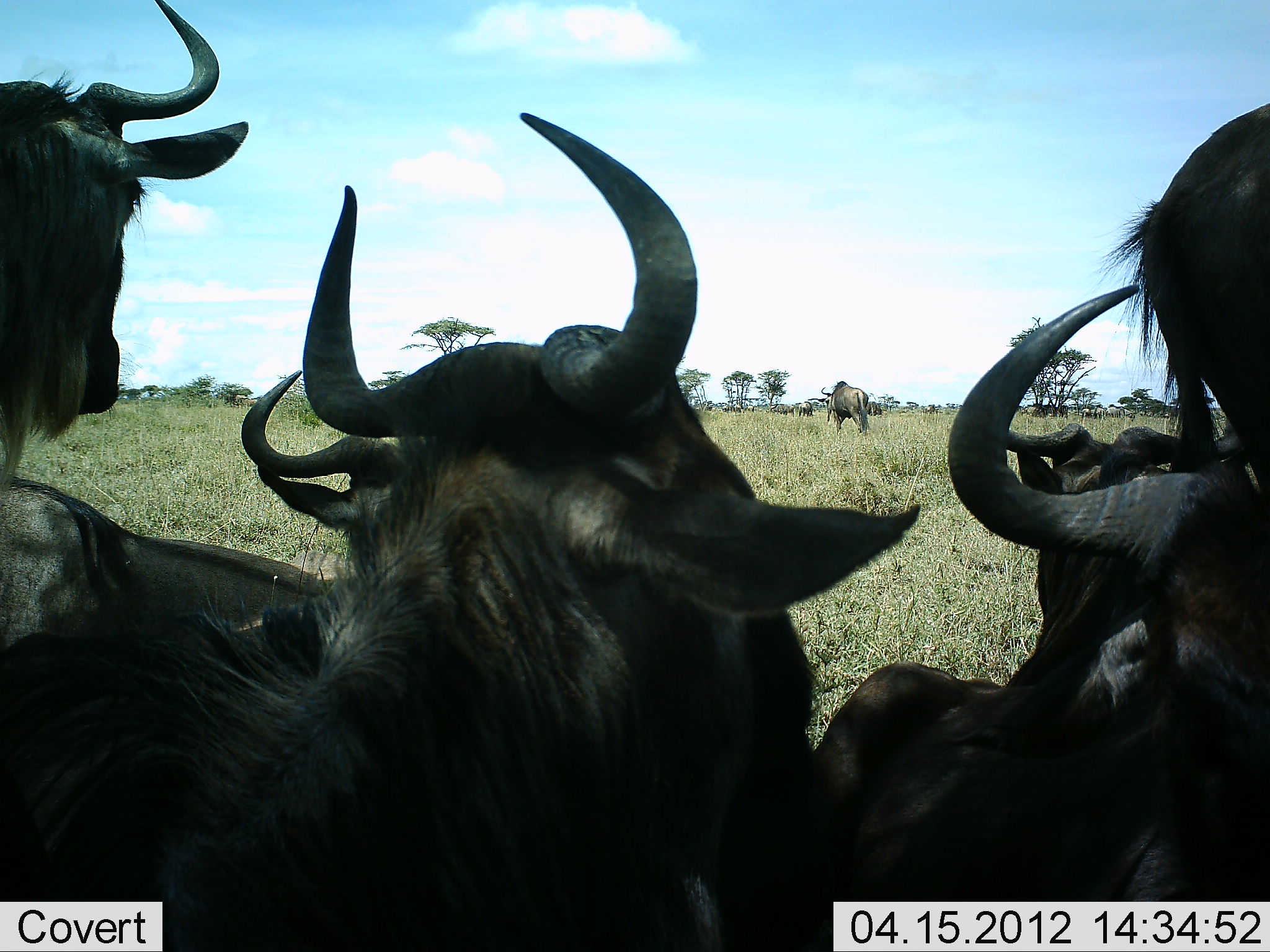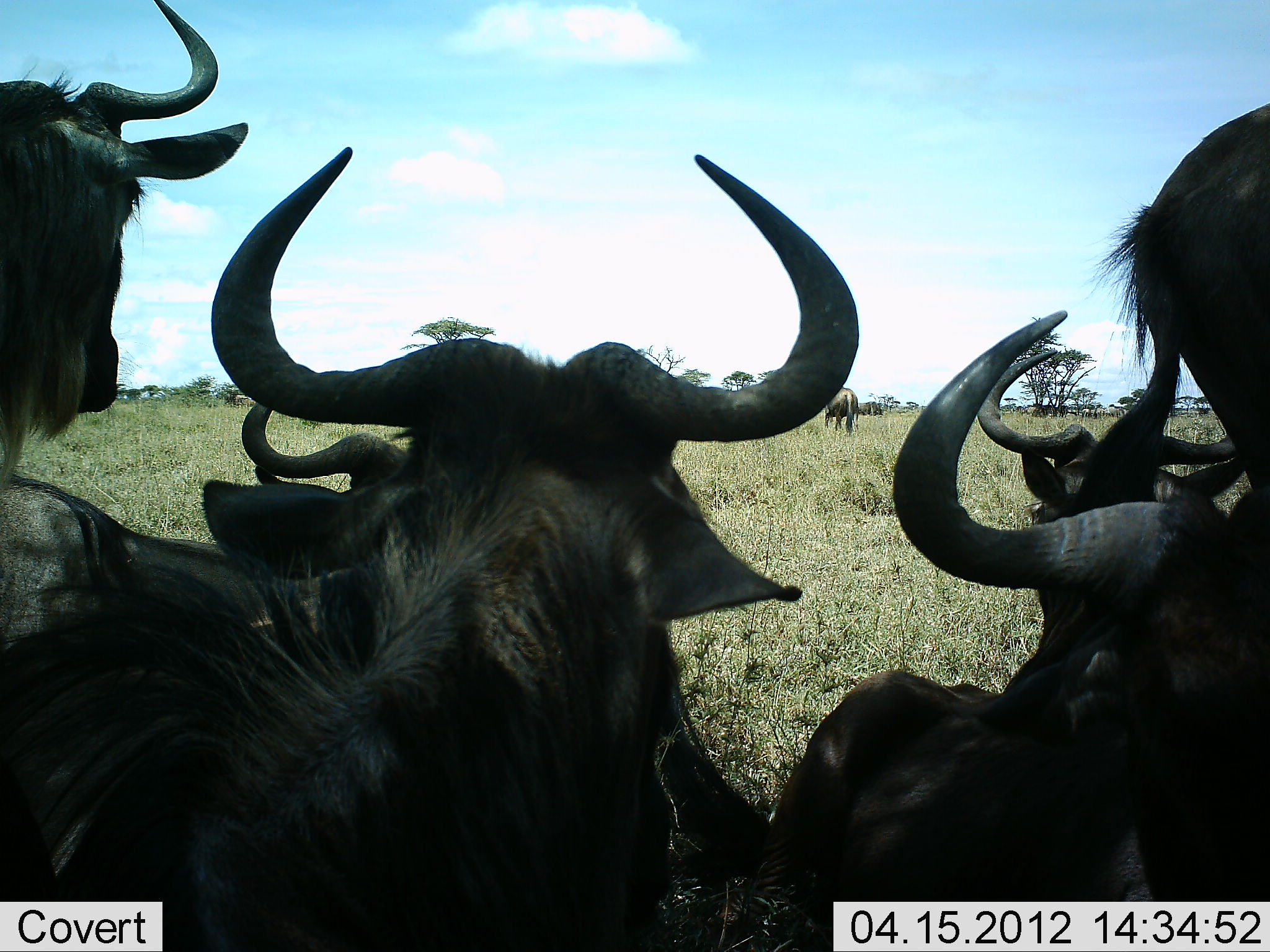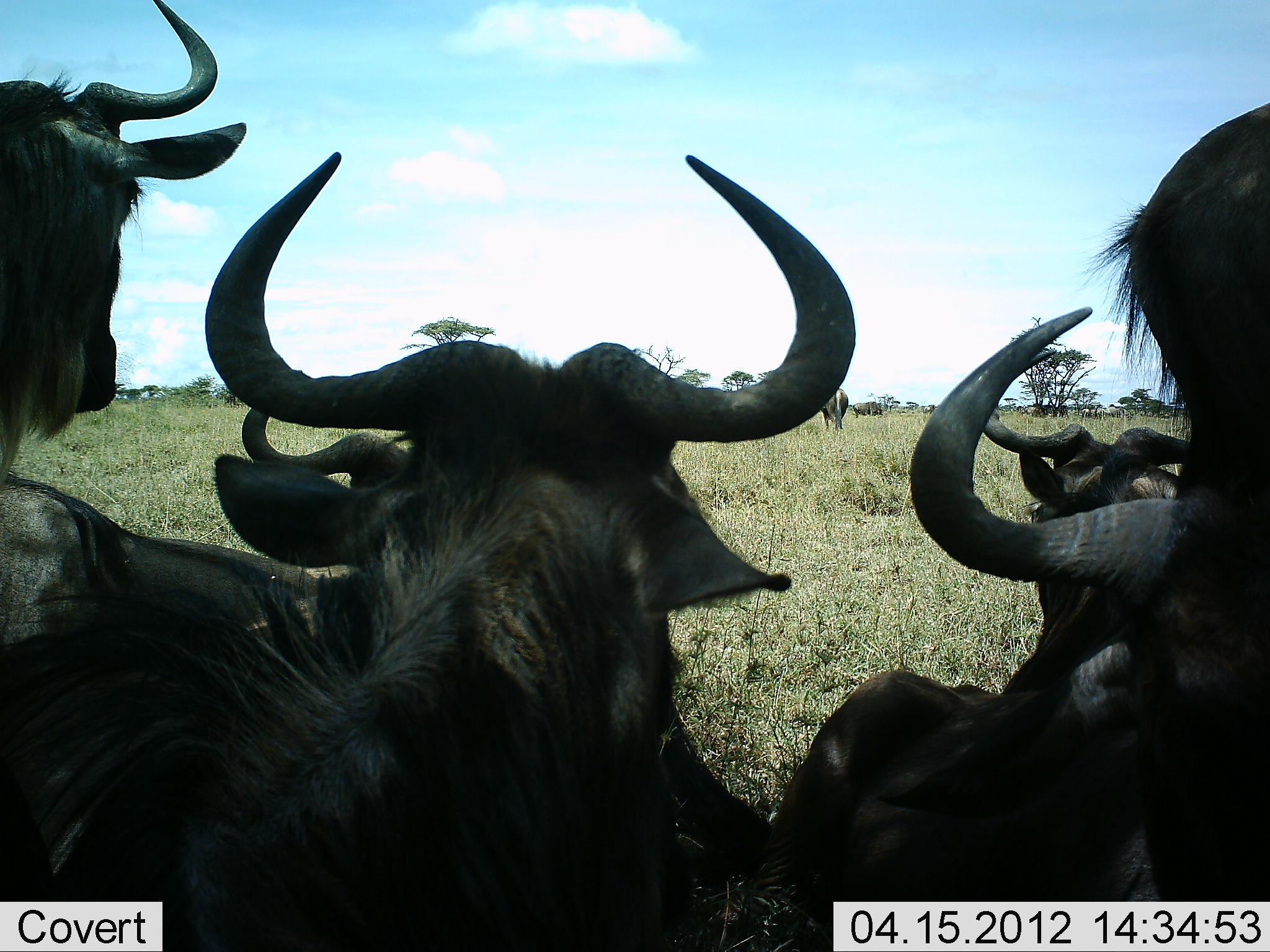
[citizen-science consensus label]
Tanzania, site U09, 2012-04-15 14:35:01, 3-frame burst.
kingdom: Animalia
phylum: Chordata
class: Mammalia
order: Artiodactyla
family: Bovidae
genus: Connochaetes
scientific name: Connochaetes taurinus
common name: blue wildebeest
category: wildebeest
Wildebeest (blue wildebeest) (Connochaetes taurinus), count 7. Behavior (volunteer vote fractions): standing 77%, resting 83%, moving 23%, interacting 3%. Young present (vote fraction): 0%. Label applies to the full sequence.